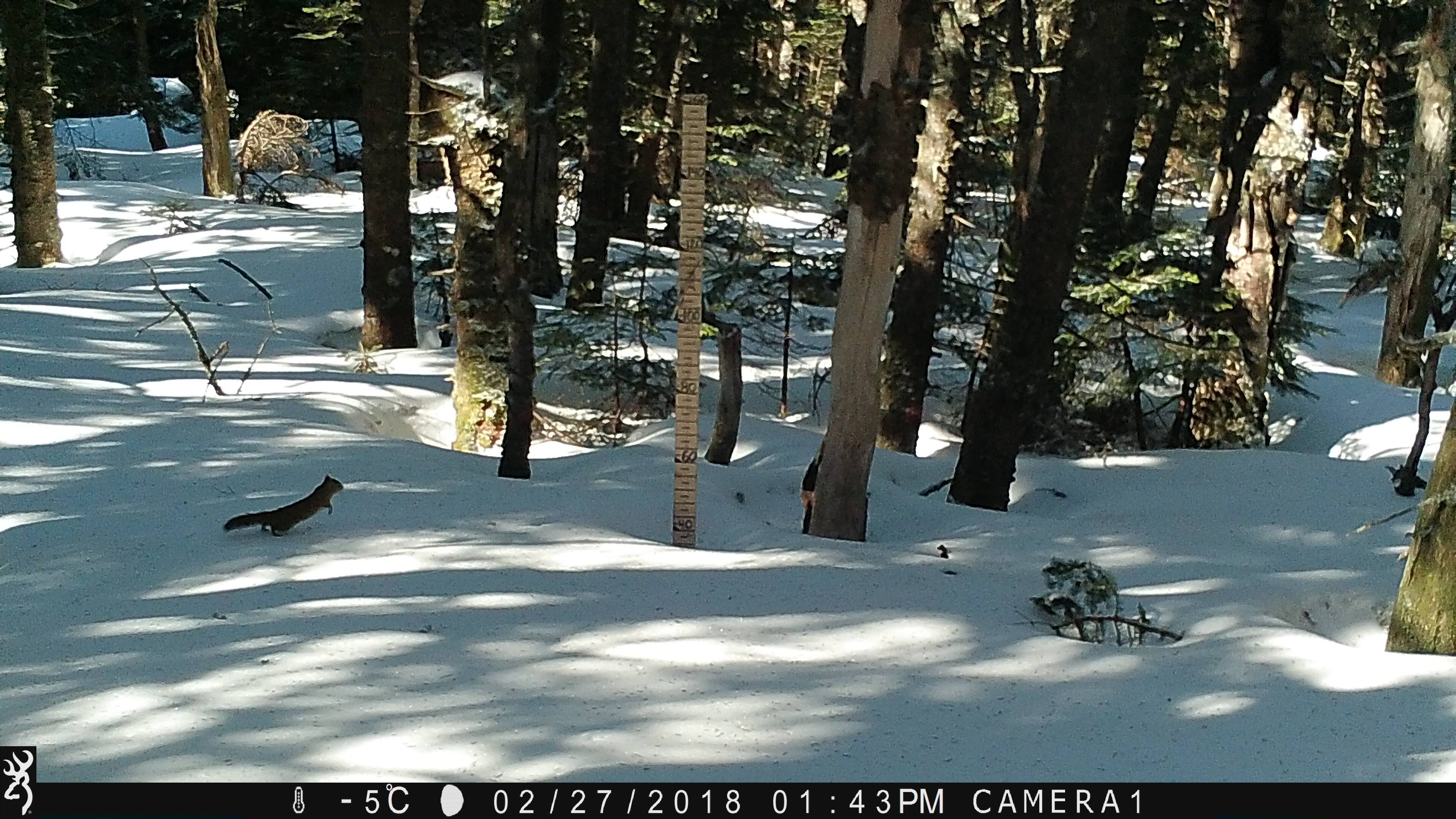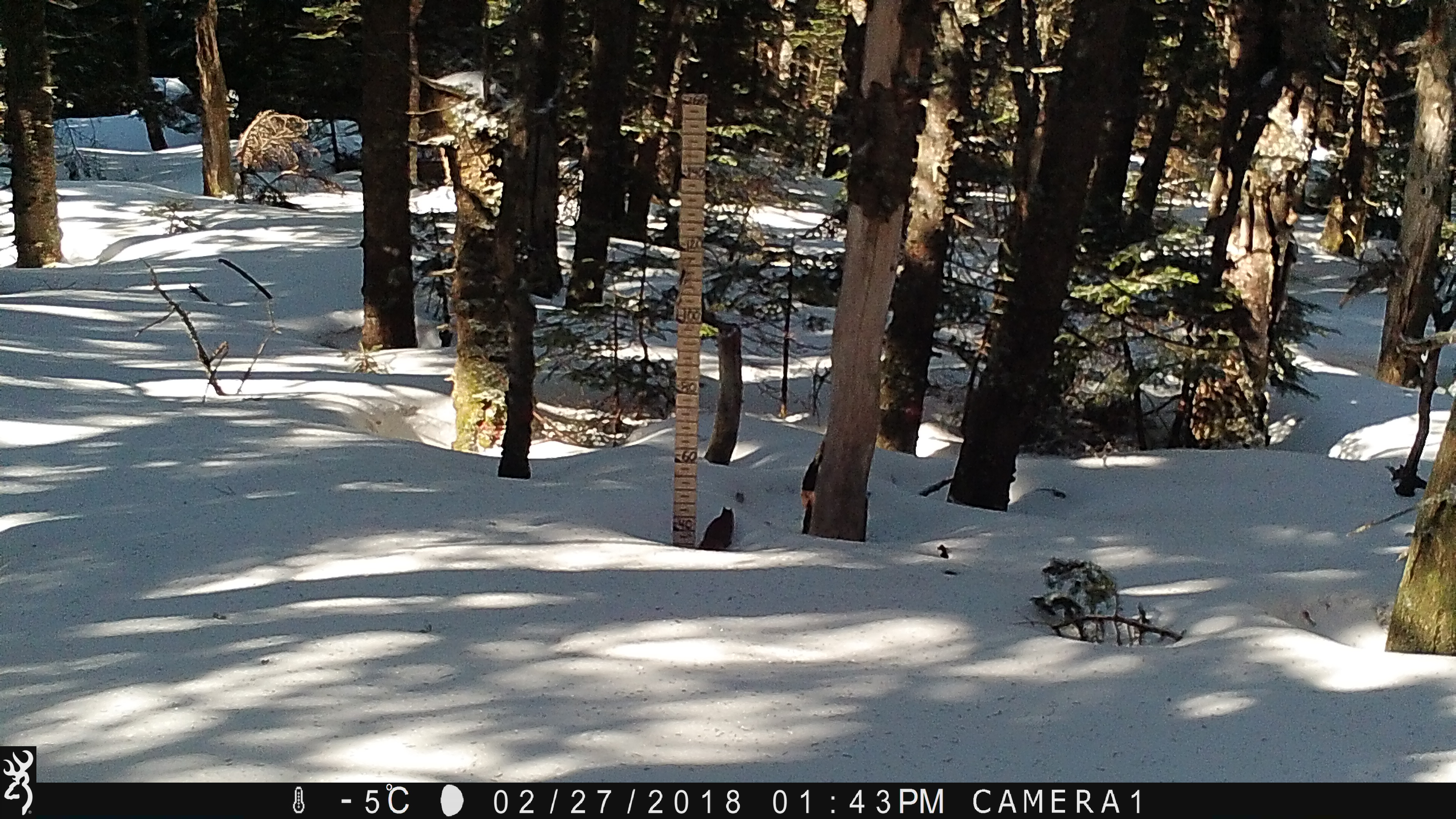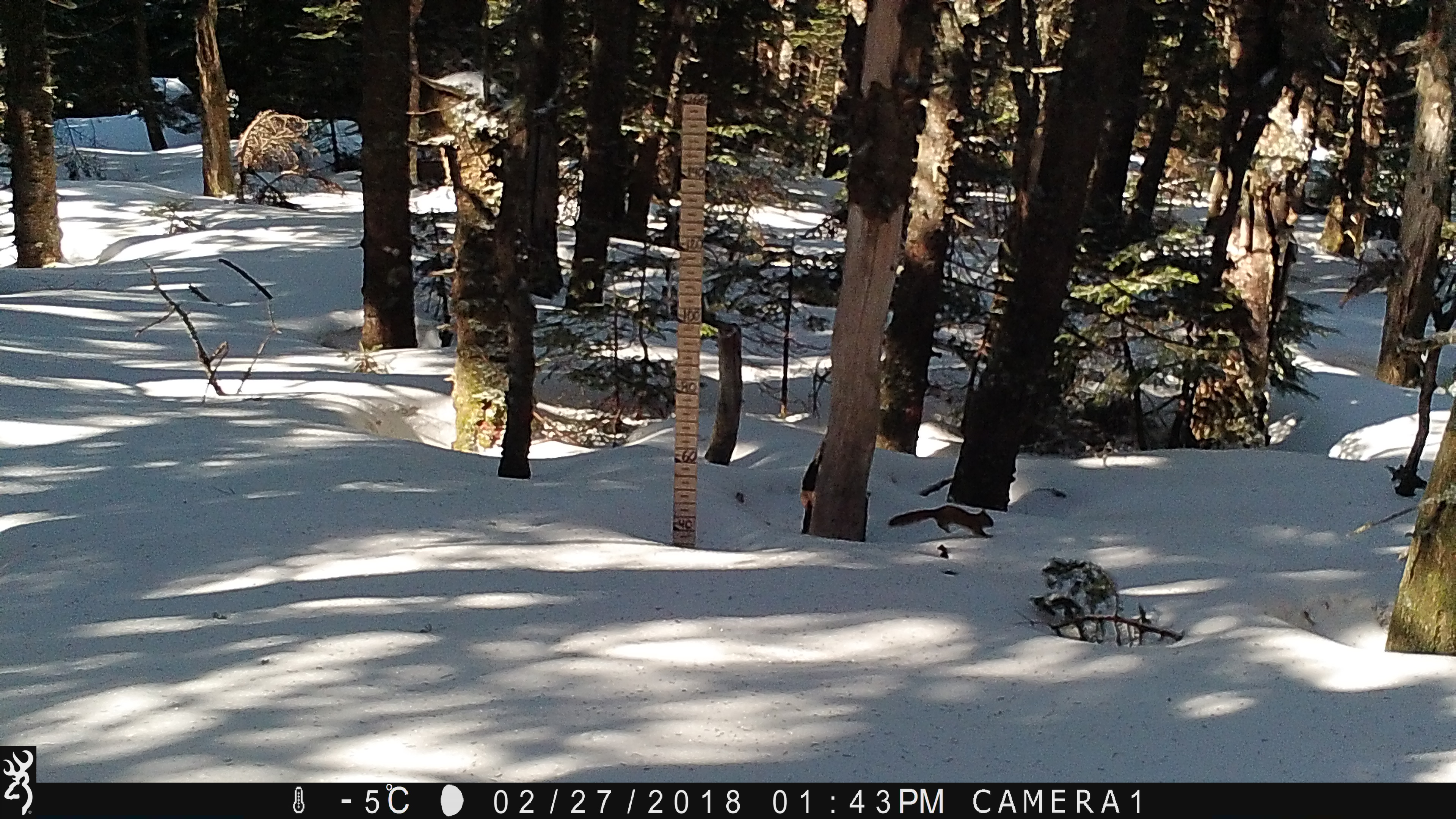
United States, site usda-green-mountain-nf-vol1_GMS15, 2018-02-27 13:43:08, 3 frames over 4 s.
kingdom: Animalia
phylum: Chordata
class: Mammalia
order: Rodentia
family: Sciuridae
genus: Tamiasciurus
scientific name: Tamiasciurus hudsonicus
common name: red squirrel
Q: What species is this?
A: Red squirrel (Tamiasciurus hudsonicus).